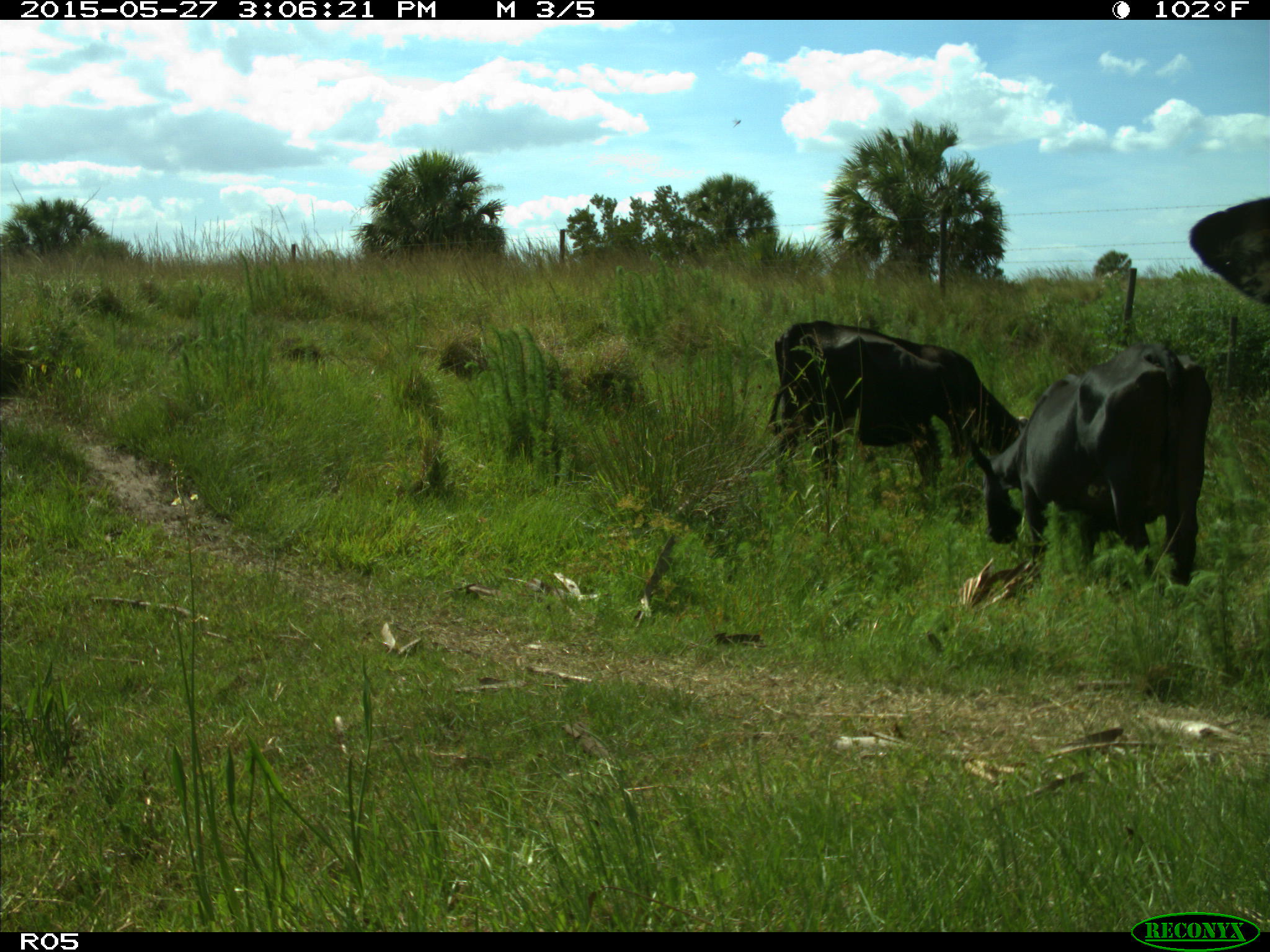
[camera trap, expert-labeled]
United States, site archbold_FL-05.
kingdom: Animalia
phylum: Chordata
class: Mammalia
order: Artiodactyla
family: Bovidae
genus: Bos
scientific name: Bos taurus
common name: domestic cow